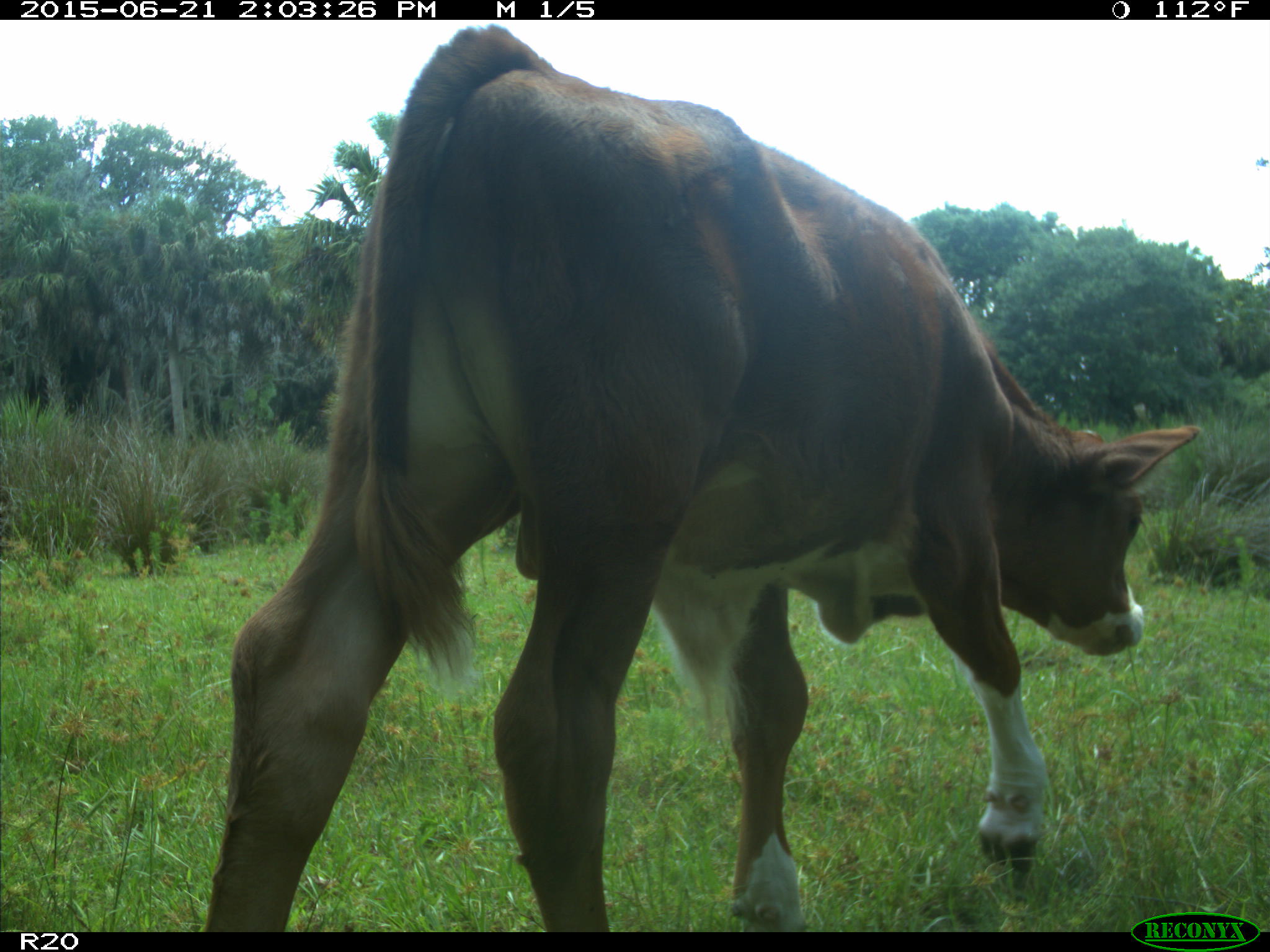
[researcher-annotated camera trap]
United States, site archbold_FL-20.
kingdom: Animalia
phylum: Chordata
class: Mammalia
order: Artiodactyla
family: Bovidae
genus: Bos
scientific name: Bos taurus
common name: domestic cow